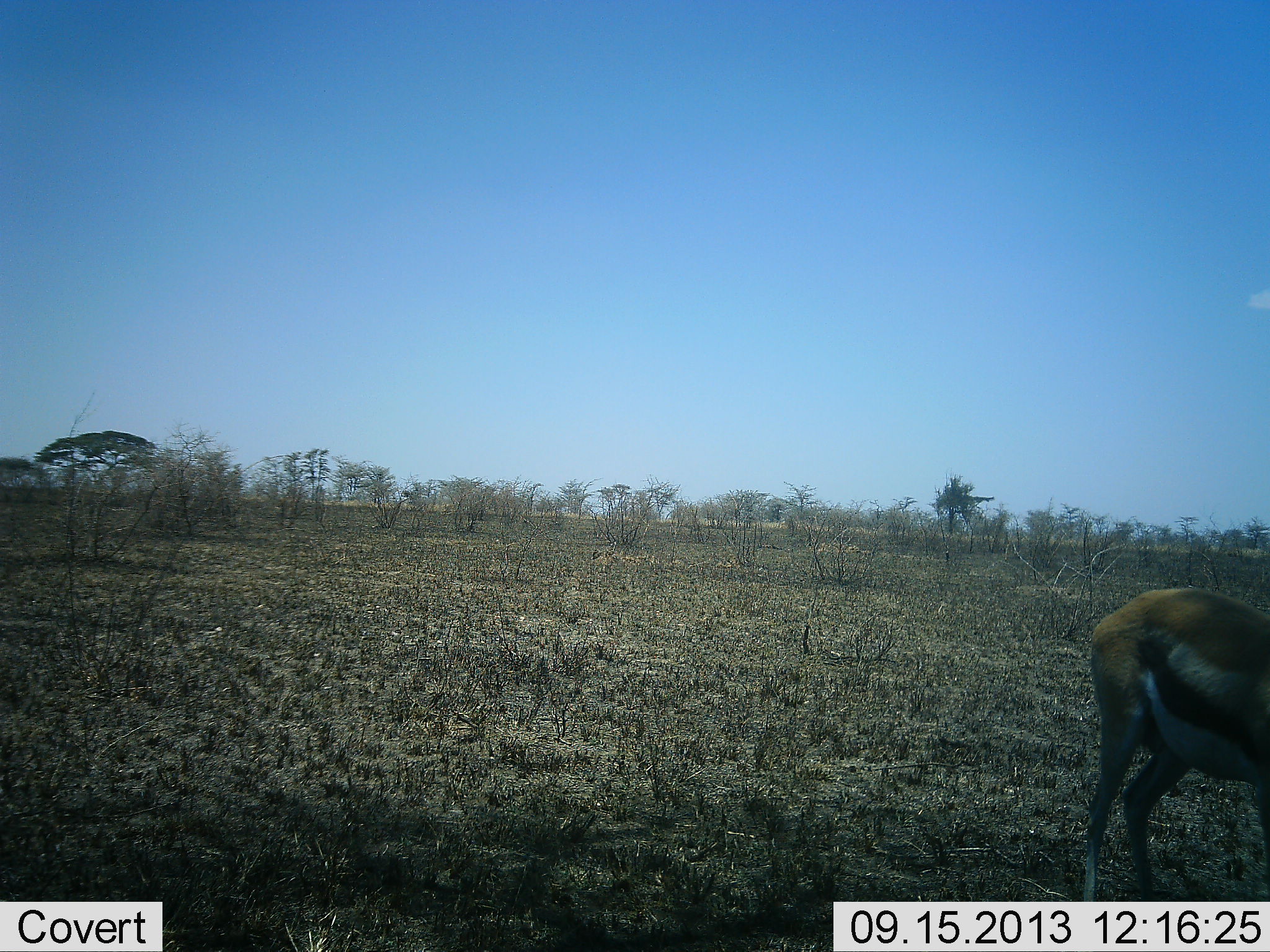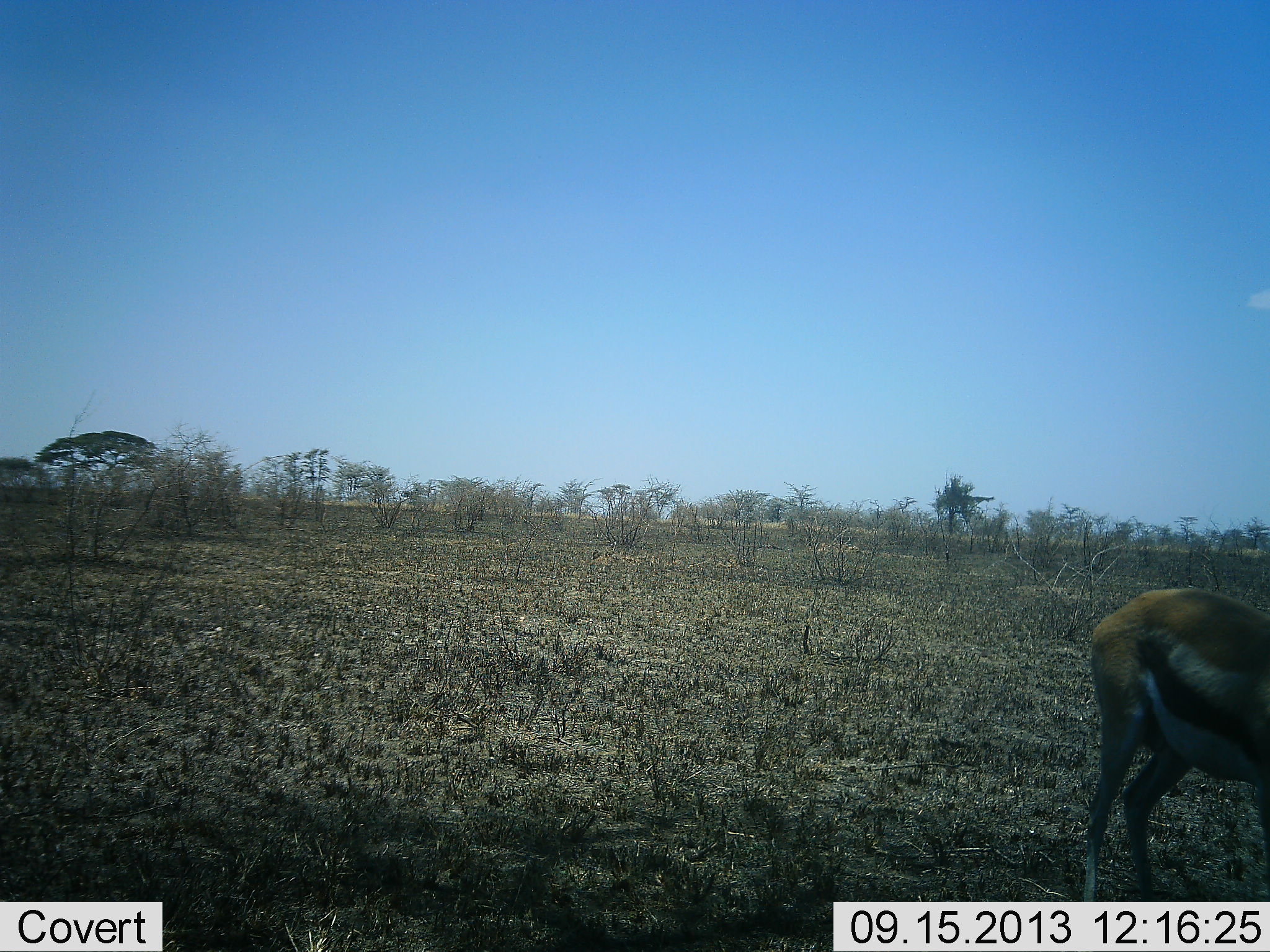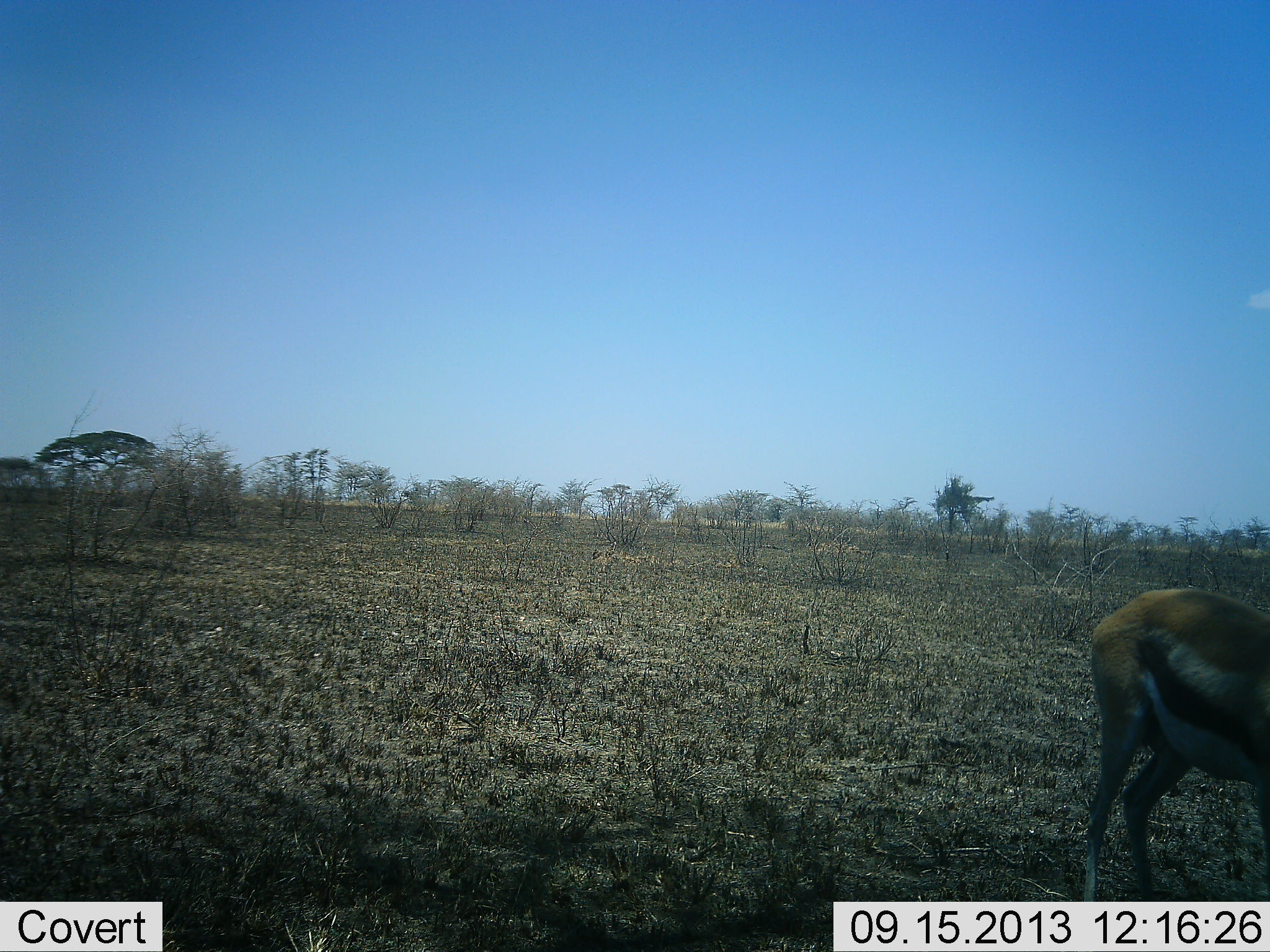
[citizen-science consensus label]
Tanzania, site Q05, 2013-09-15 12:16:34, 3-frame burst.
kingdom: Animalia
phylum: Chordata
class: Mammalia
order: Artiodactyla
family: Bovidae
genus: Eudorcas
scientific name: Eudorcas thomsonii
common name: thomson's gazelle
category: gazellethomsons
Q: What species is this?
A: Gazellethomsons (thomson's gazelle) (Eudorcas thomsonii).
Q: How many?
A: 1.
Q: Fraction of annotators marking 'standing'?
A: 100%.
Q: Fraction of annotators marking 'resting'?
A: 0%.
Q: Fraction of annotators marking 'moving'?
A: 0%.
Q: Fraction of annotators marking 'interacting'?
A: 0%.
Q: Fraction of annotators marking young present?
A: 0%.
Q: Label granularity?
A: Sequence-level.